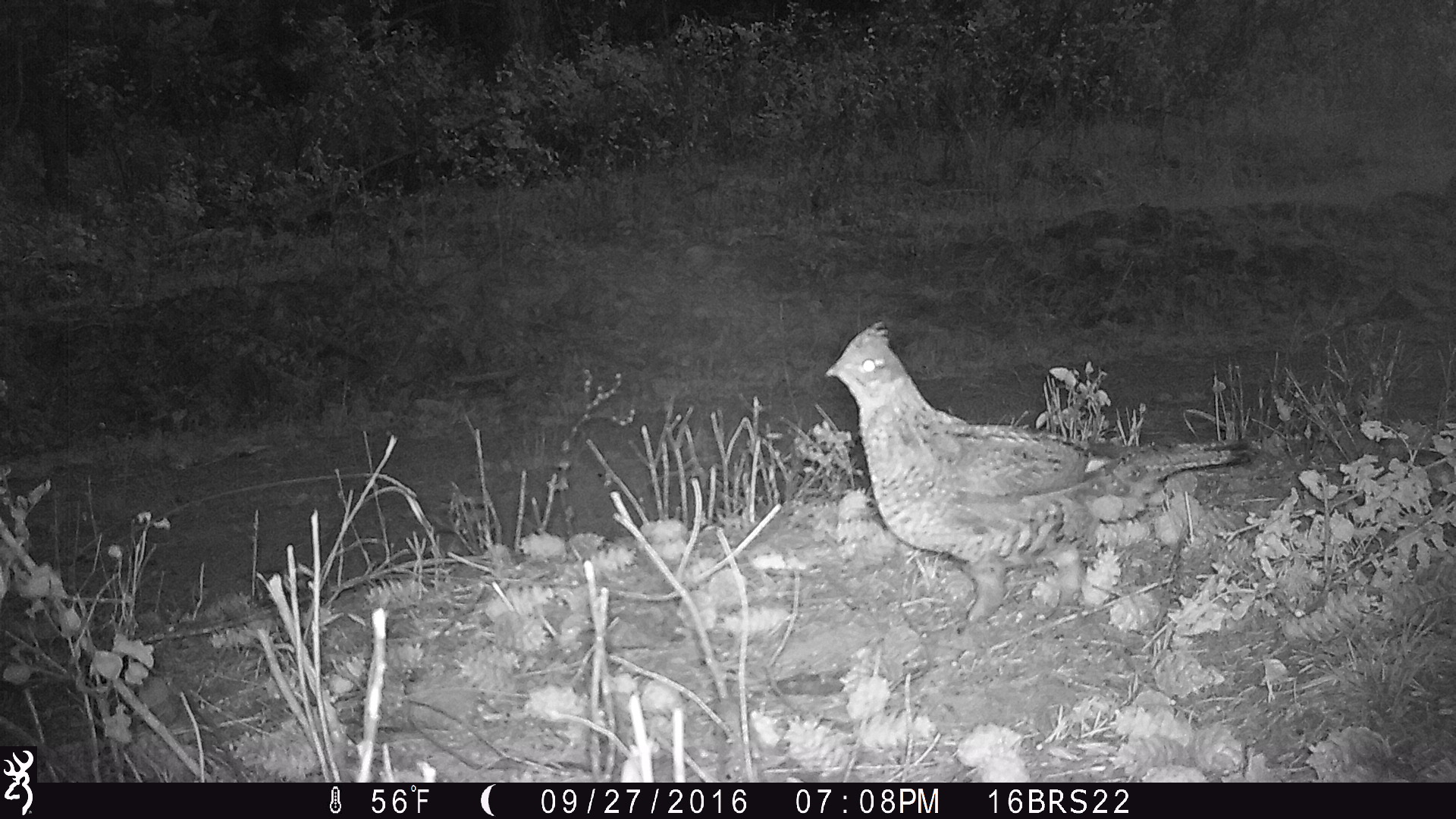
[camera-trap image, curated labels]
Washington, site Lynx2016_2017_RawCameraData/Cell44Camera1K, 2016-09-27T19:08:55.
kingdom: Animalia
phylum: Chordata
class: Aves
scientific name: Aves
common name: birds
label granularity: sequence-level